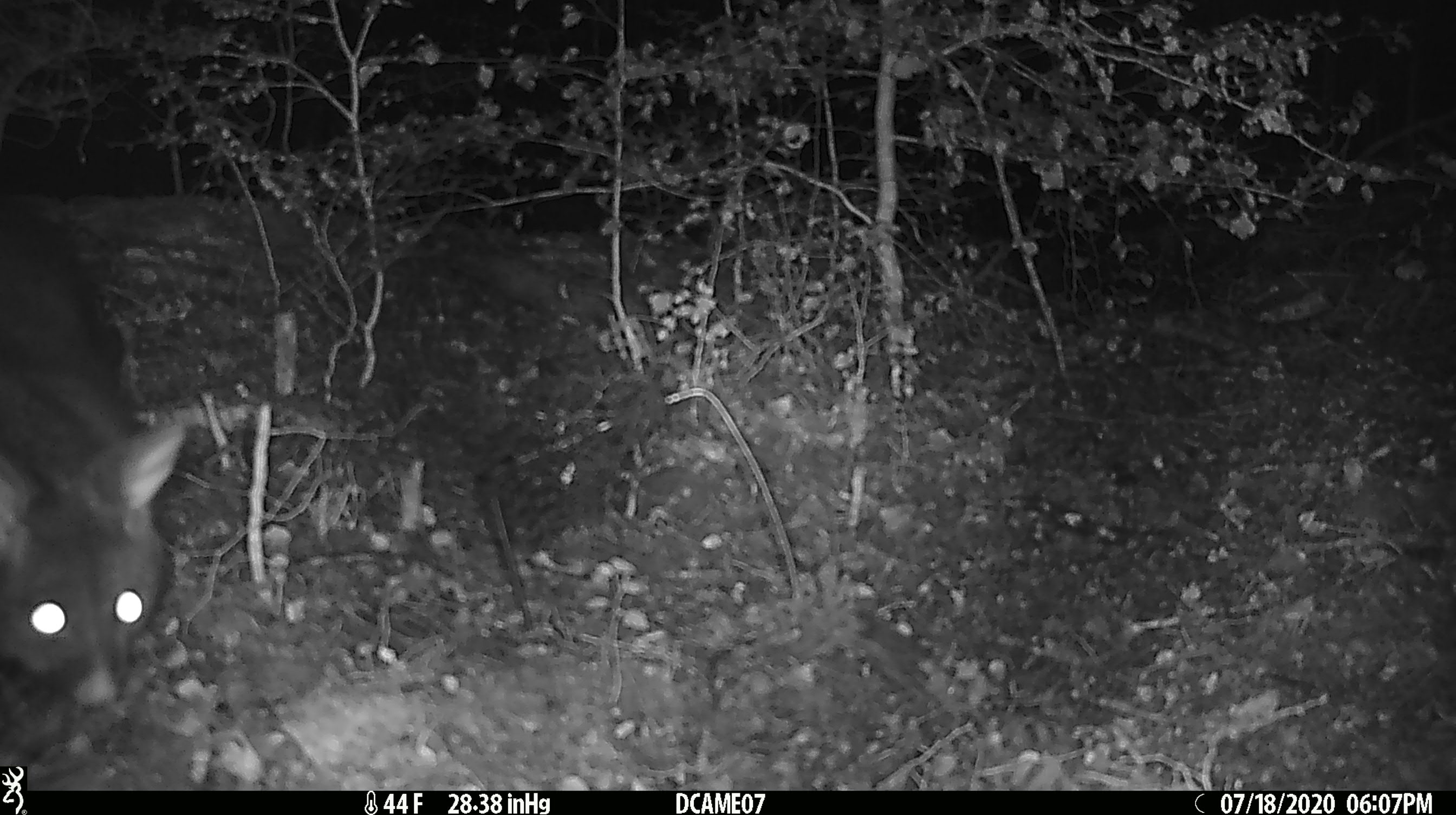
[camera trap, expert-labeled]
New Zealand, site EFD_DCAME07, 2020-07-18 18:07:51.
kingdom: Animalia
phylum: Chordata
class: Mammalia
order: Diprotodontia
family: Phalangeridae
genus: Trichosurus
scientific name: Trichosurus vulpecula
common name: common brushtail possum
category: possum